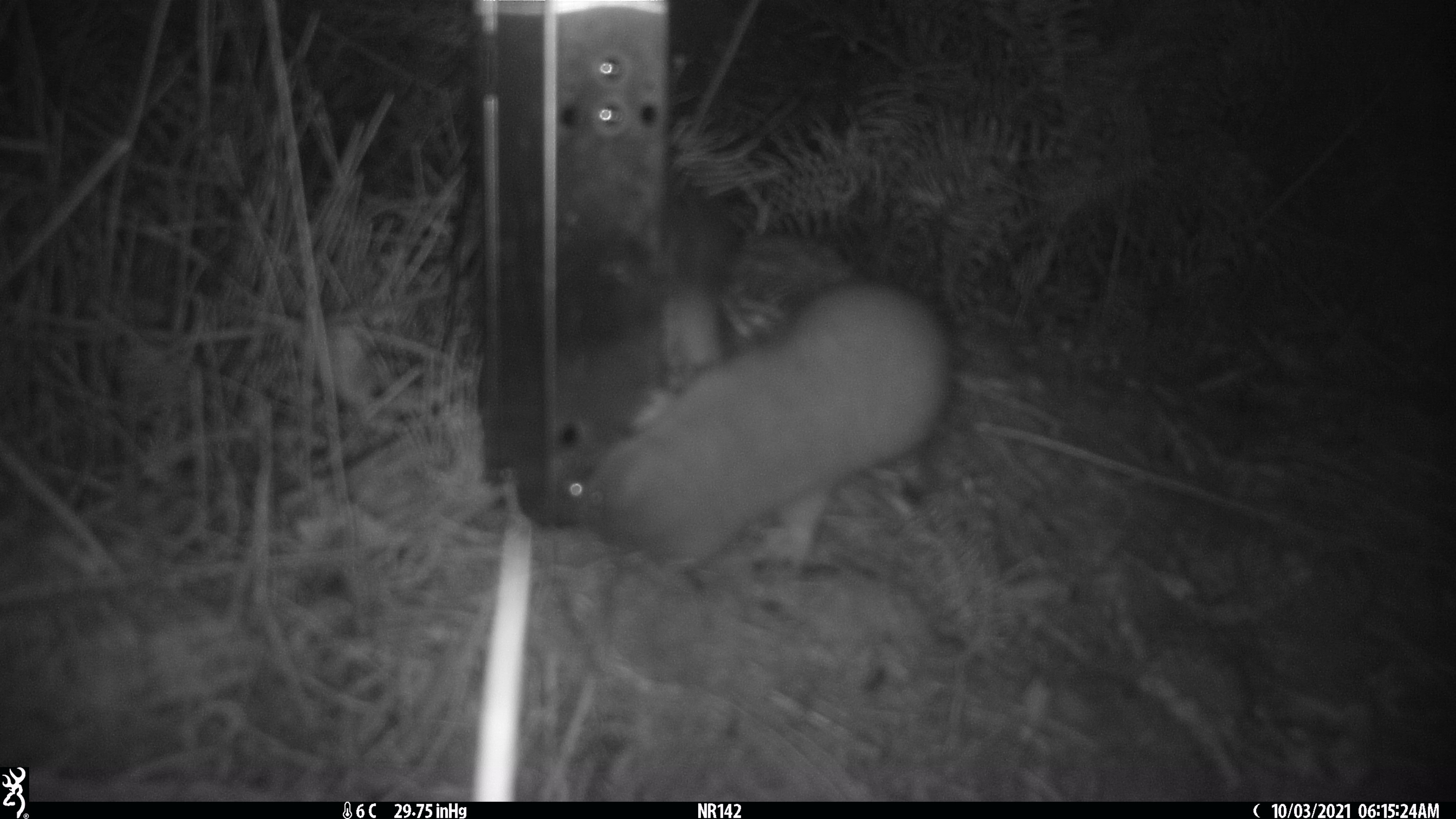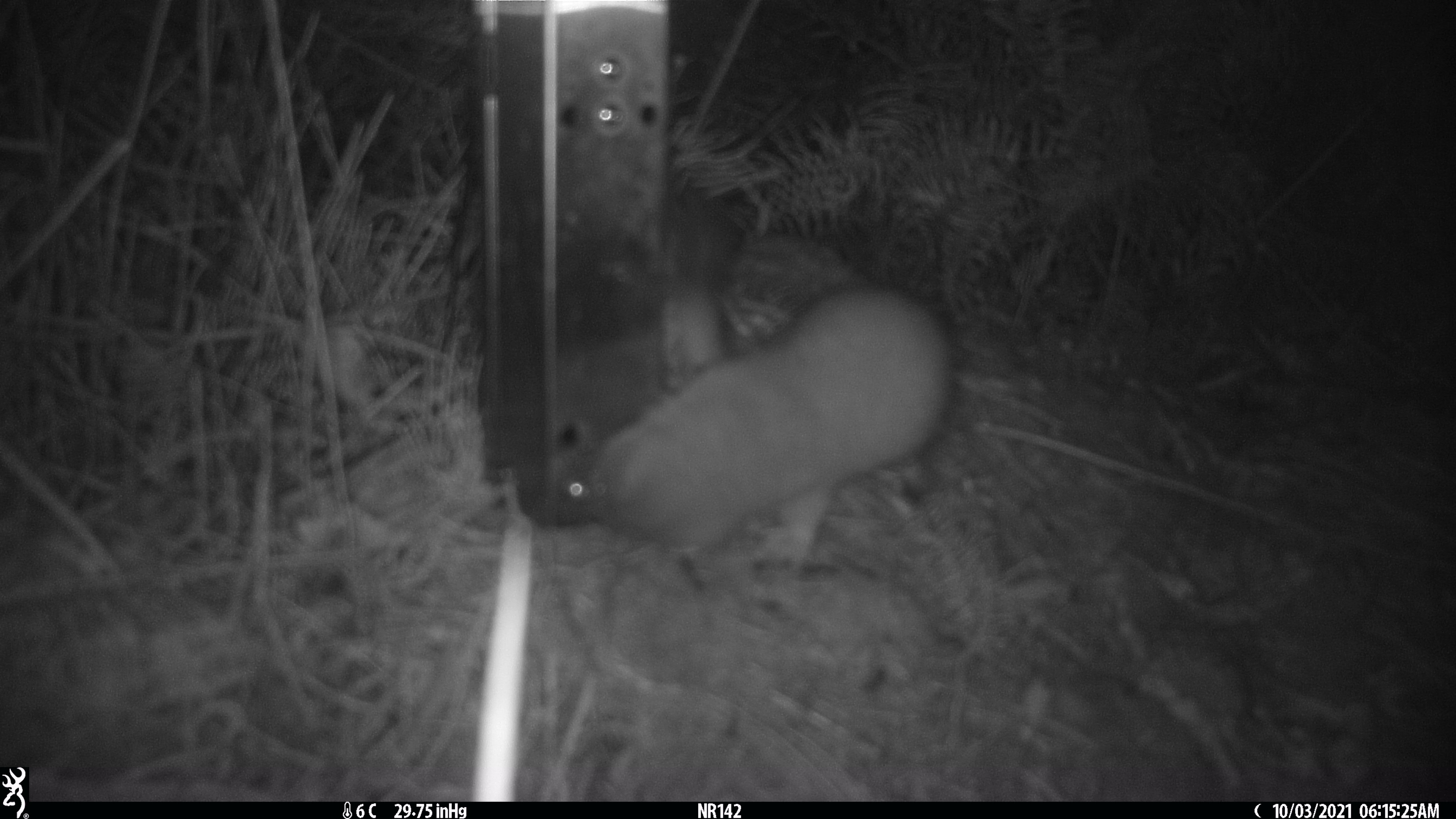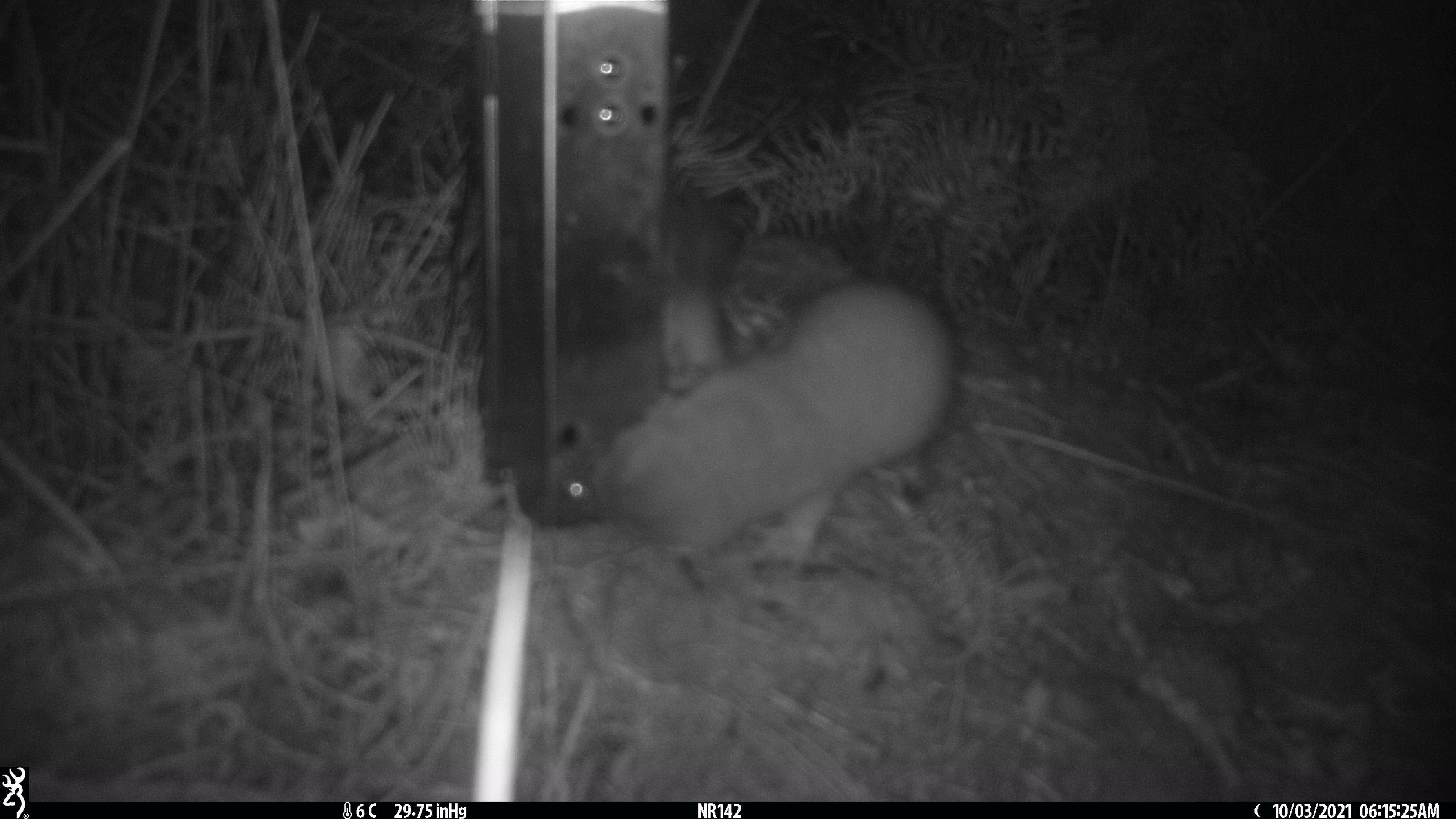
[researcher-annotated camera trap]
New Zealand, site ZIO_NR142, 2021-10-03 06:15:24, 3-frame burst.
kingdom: Animalia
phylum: Chordata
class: Mammalia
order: Carnivora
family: Mustelidae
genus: Mustela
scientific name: Mustela erminea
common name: stoat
Stoat (Mustela erminea).